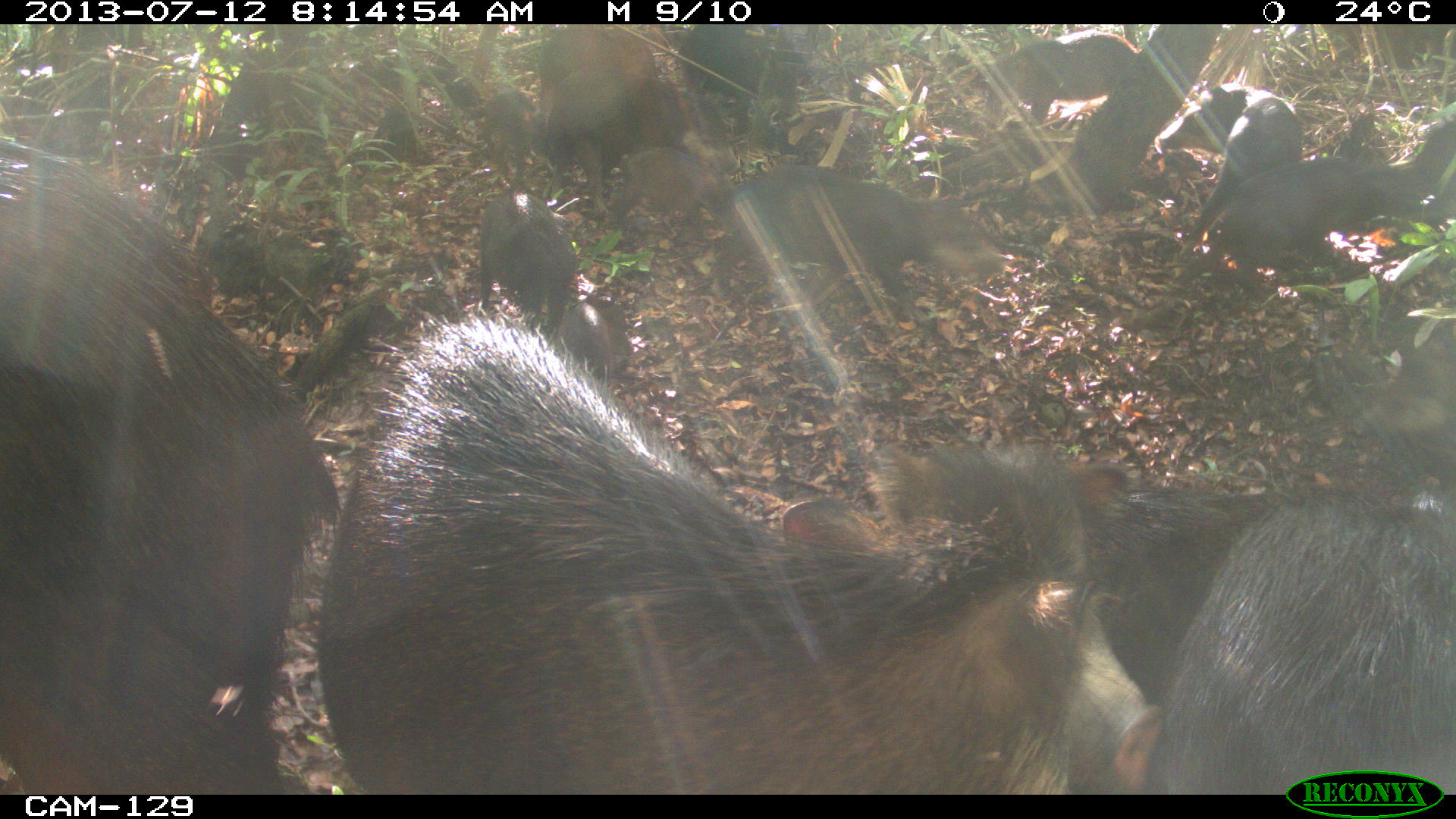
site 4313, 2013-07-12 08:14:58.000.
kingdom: Animalia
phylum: Chordata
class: Mammalia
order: Artiodactyla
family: Tayassuidae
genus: Tayassu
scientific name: Tayassu pecari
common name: white-lipped peccary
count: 20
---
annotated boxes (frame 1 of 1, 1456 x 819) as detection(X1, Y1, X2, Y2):
tayassu pecari: detection(313, 314, 1109, 795); detection(0, 158, 343, 795); detection(1087, 478, 1456, 795); detection(1060, 479, 1286, 704); detection(716, 164, 1007, 321); detection(1174, 156, 1421, 283); detection(1152, 81, 1303, 261); detection(529, 71, 686, 217); detection(1060, 605, 1163, 795); detection(477, 181, 578, 335); detection(985, 29, 1137, 125); detection(677, 24, 803, 136); detection(609, 145, 731, 238); detection(537, 24, 660, 109); detection(476, 89, 548, 184); detection(555, 301, 613, 393)